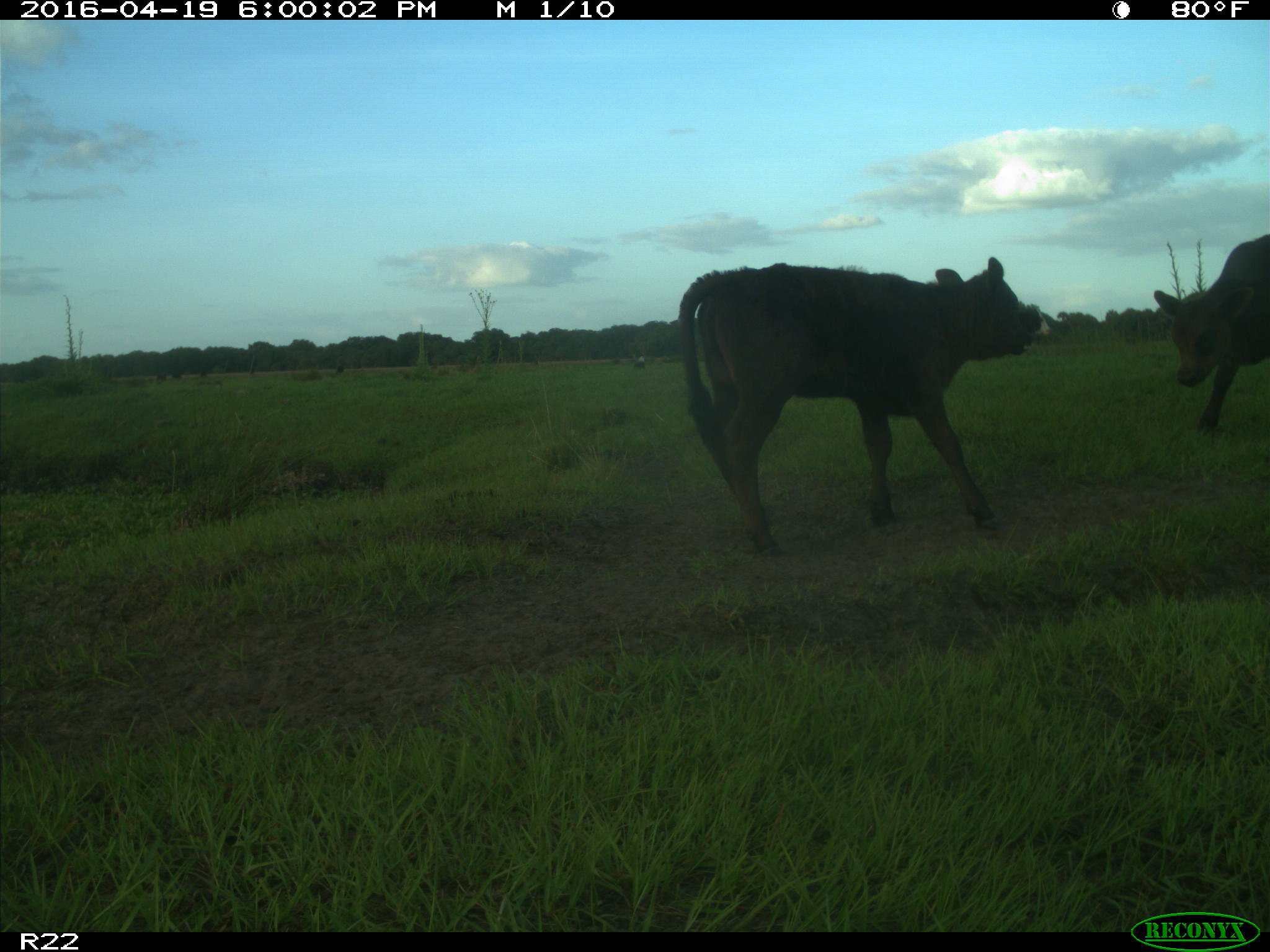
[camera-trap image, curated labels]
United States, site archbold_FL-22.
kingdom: Animalia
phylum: Chordata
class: Mammalia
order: Artiodactyla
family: Bovidae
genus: Bos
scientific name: Bos taurus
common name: domestic cow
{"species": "Bos taurus (domestic cow)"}